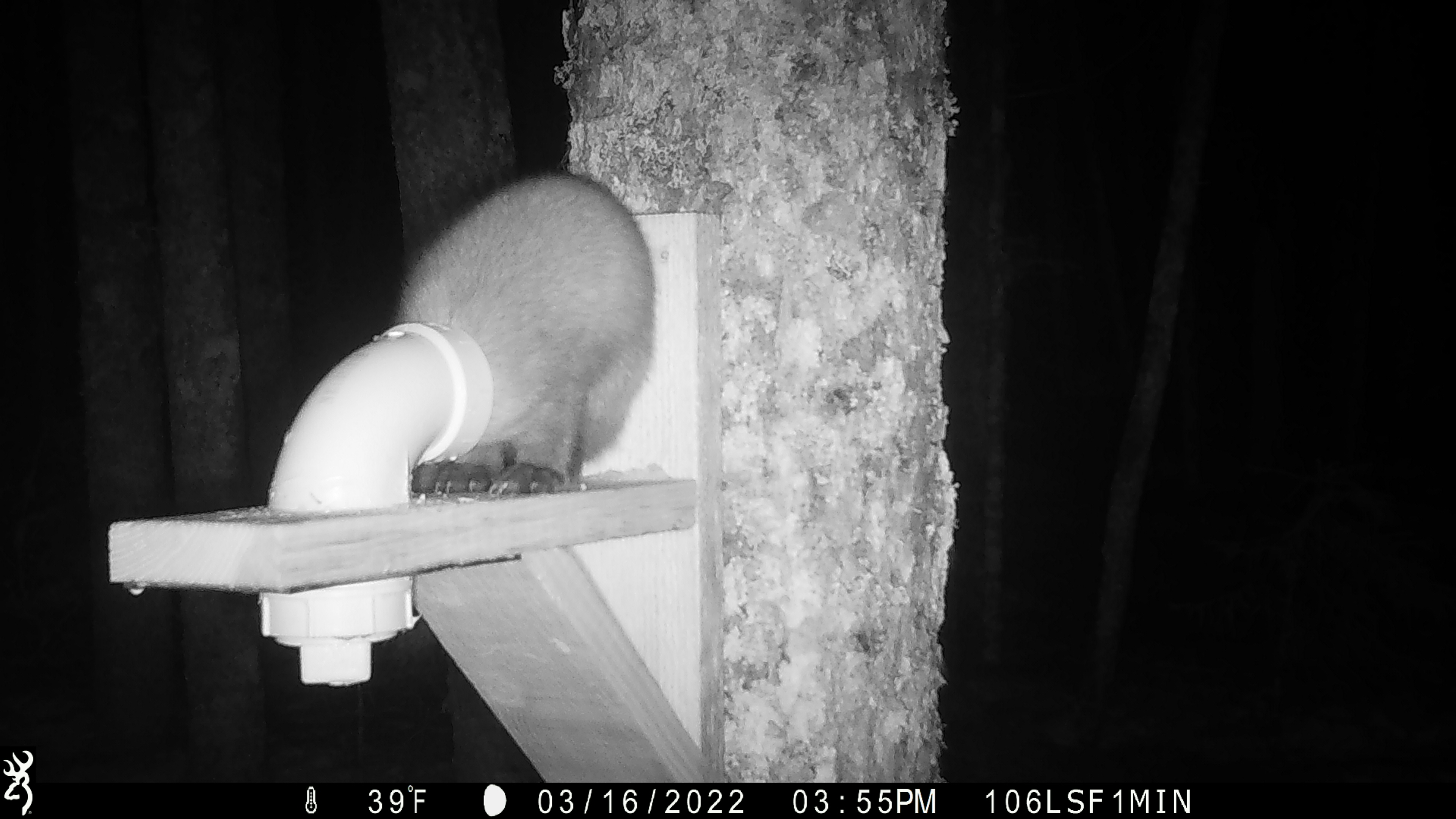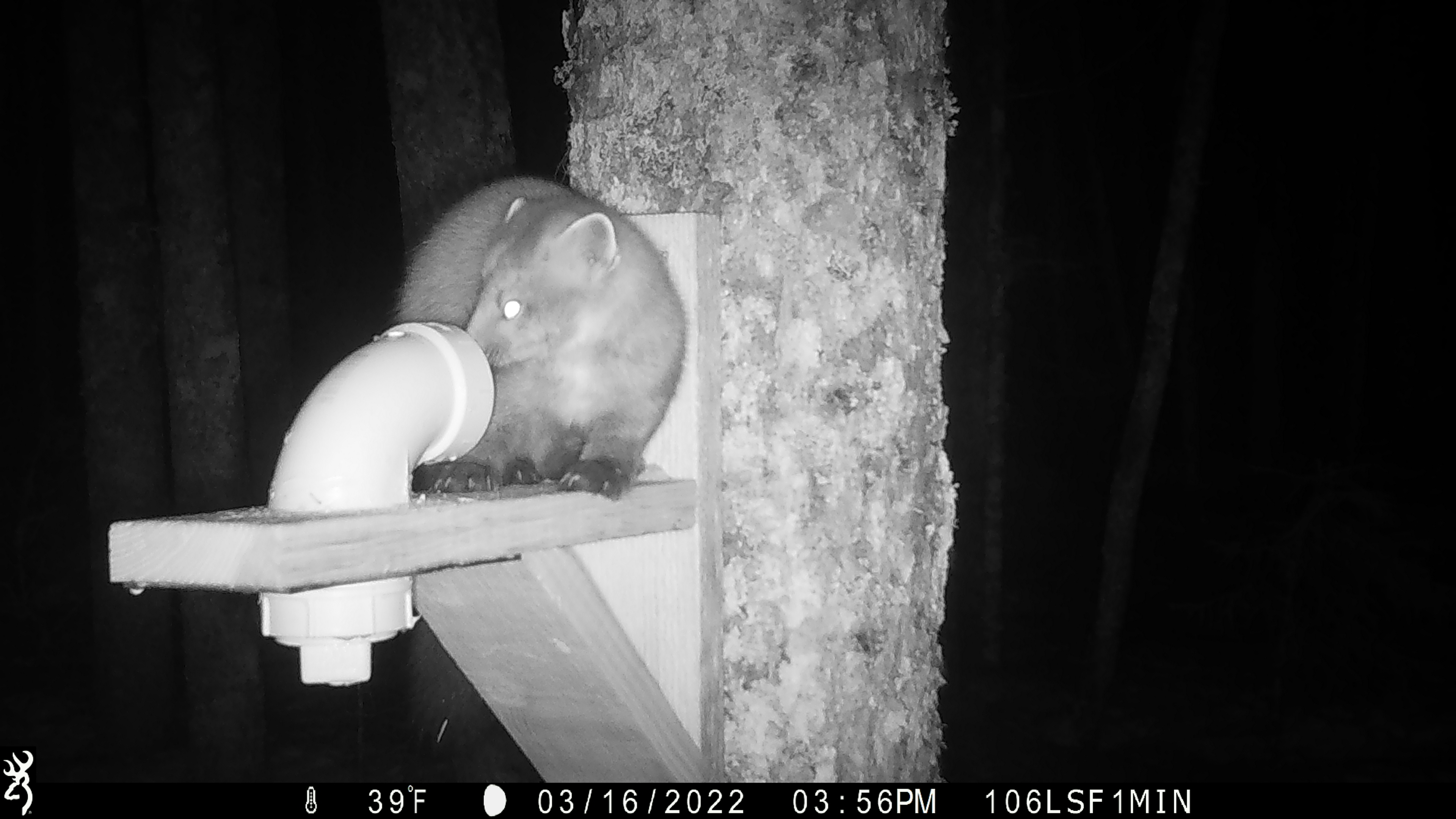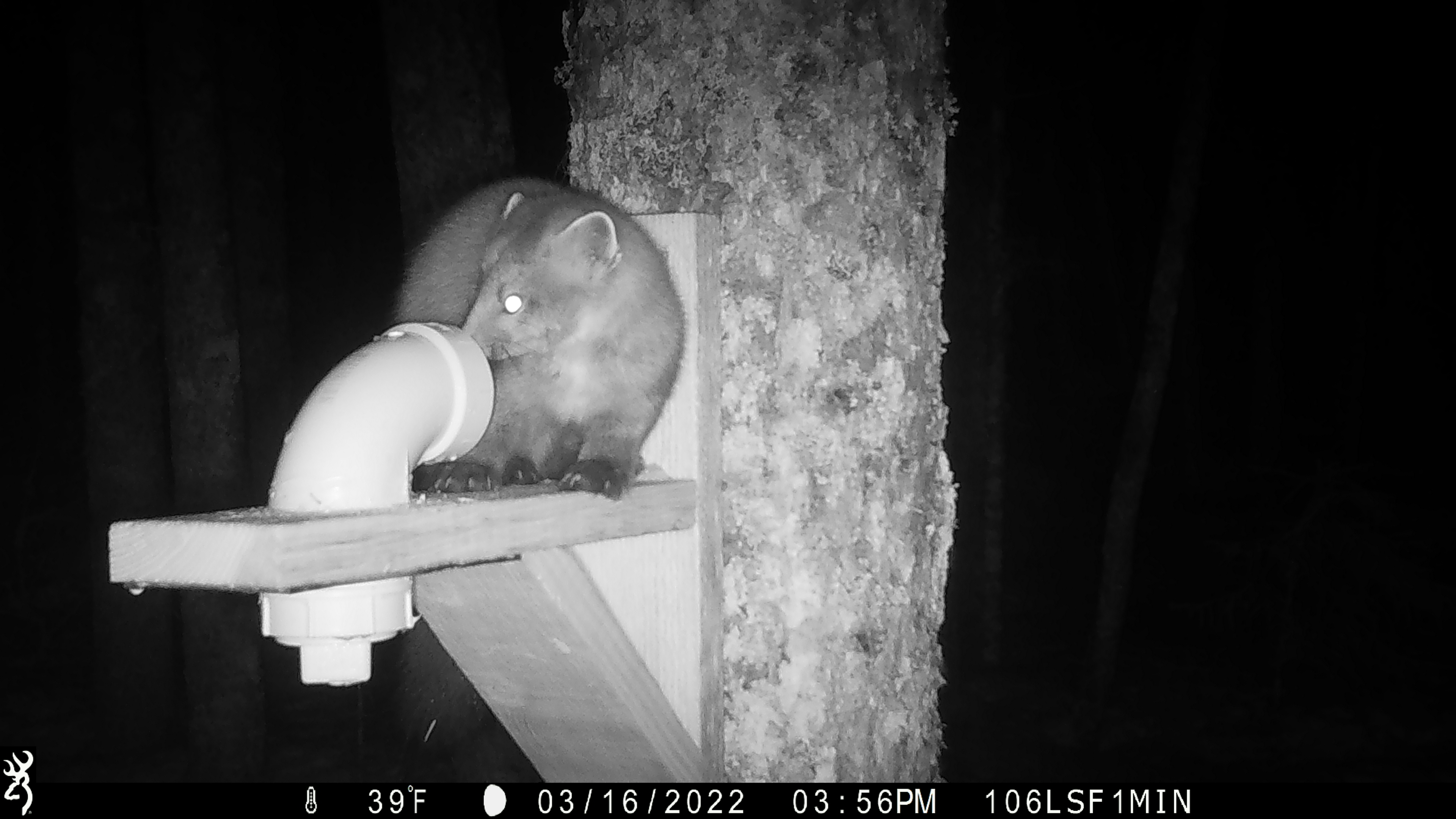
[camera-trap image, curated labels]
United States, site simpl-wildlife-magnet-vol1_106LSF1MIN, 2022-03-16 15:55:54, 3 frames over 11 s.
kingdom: Animalia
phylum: Chordata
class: Mammalia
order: Carnivora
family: Mustelidae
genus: Martes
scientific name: Martes americana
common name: american marten